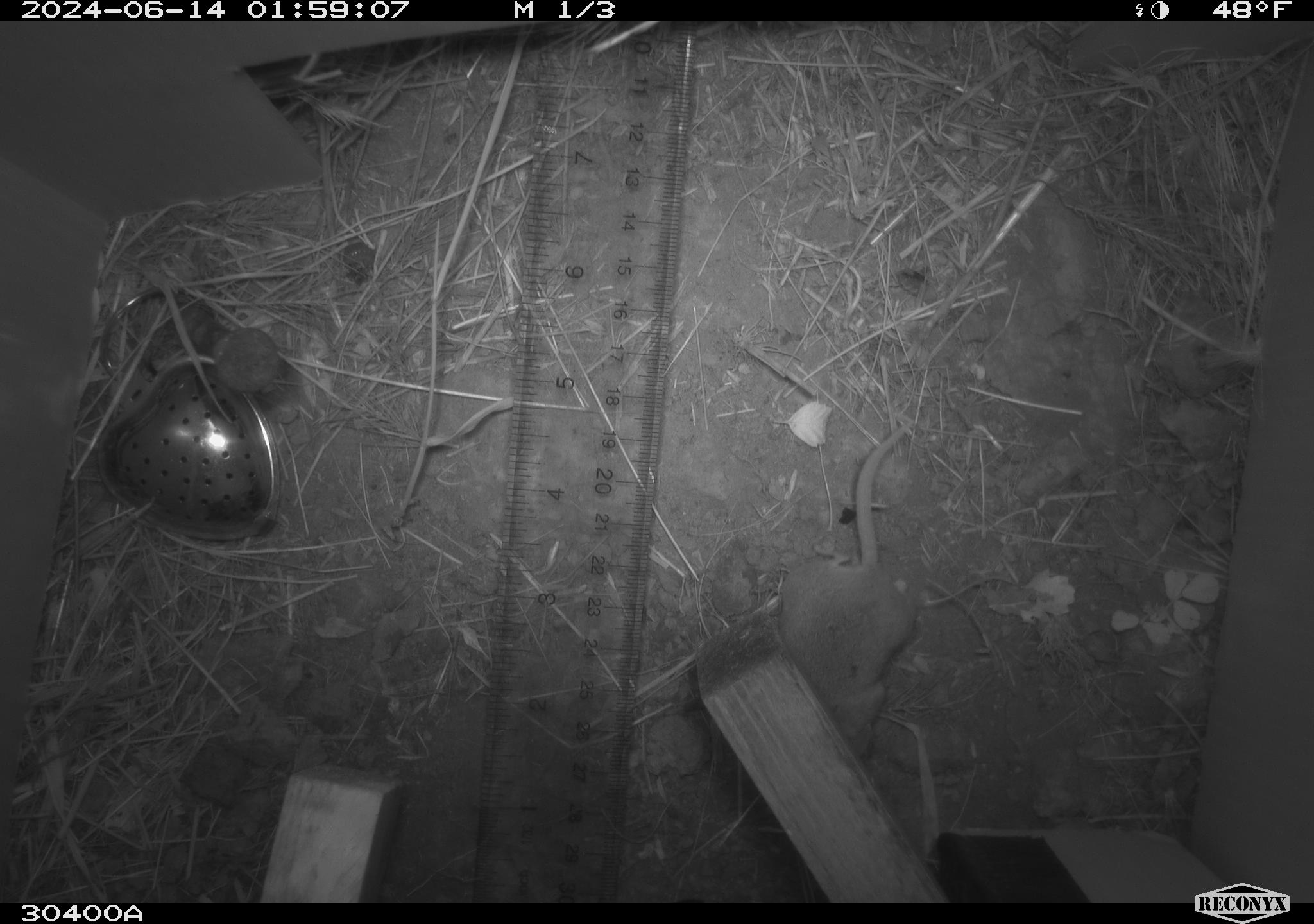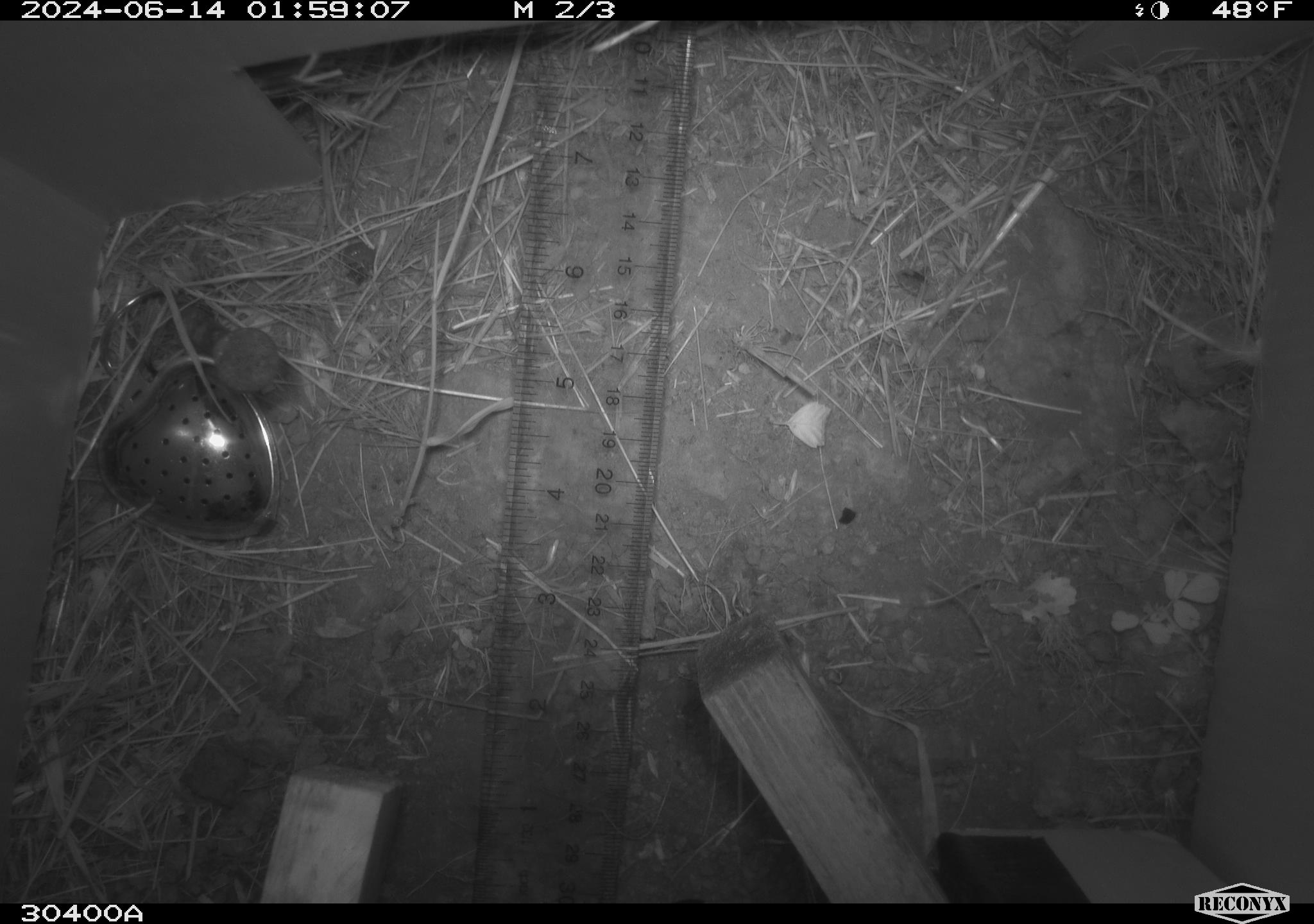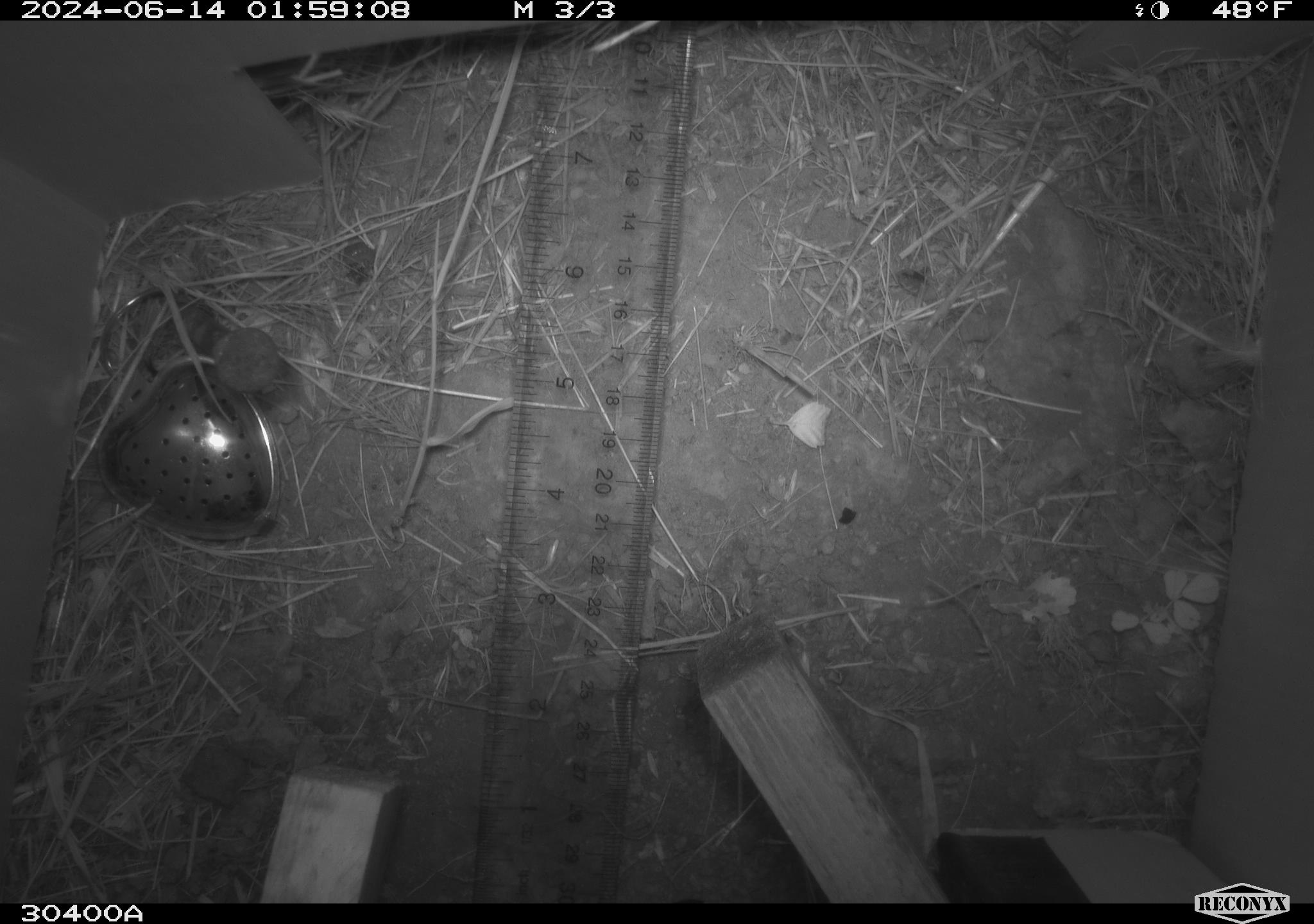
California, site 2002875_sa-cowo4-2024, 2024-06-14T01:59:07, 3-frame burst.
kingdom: Animalia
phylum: Chordata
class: Mammalia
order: Rodentia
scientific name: Rodentia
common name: rodent